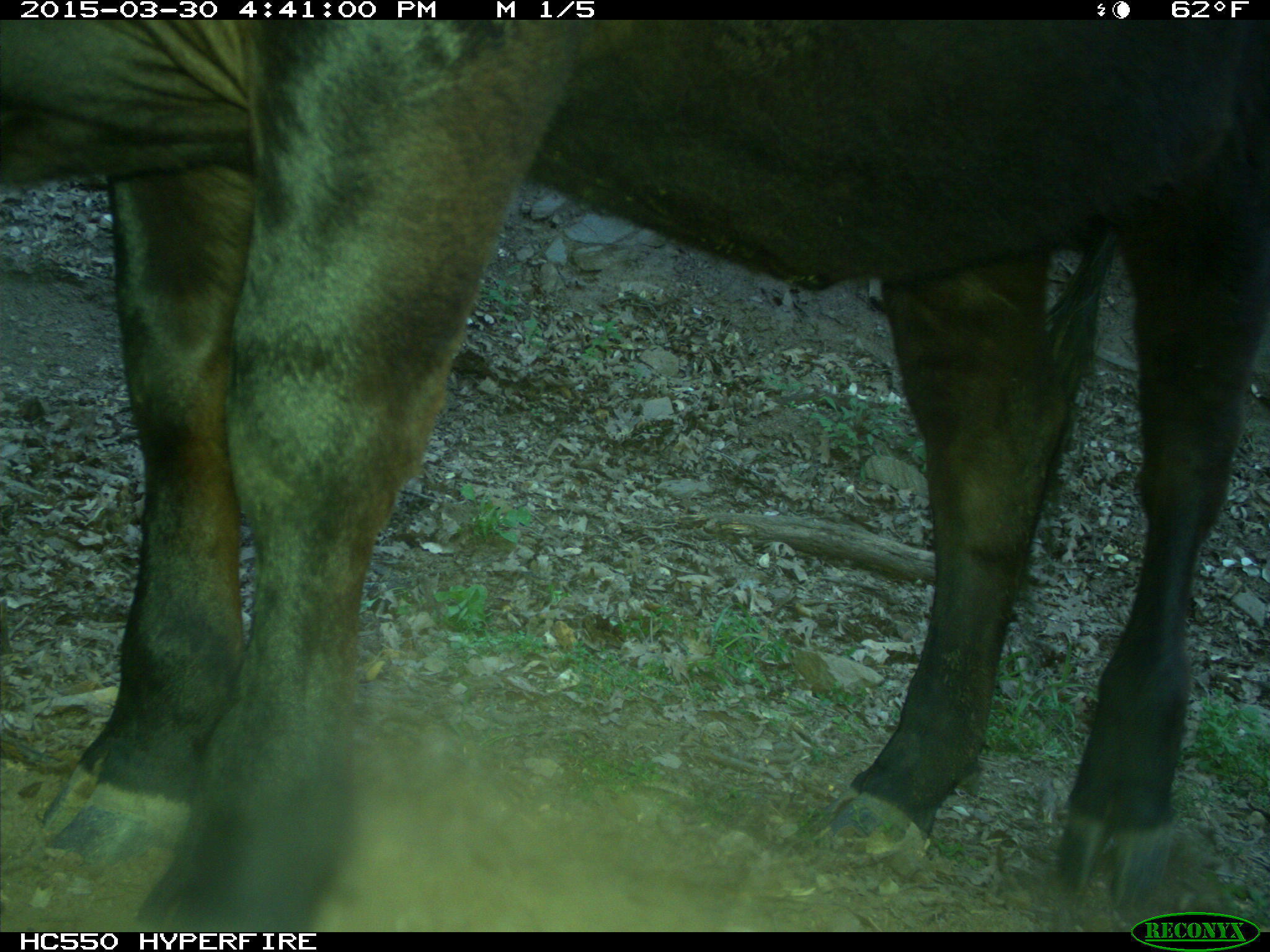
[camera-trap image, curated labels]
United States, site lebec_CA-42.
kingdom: Animalia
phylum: Chordata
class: Mammalia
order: Artiodactyla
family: Bovidae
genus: Bos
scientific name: Bos taurus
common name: domestic cow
Bos taurus (domestic cow).